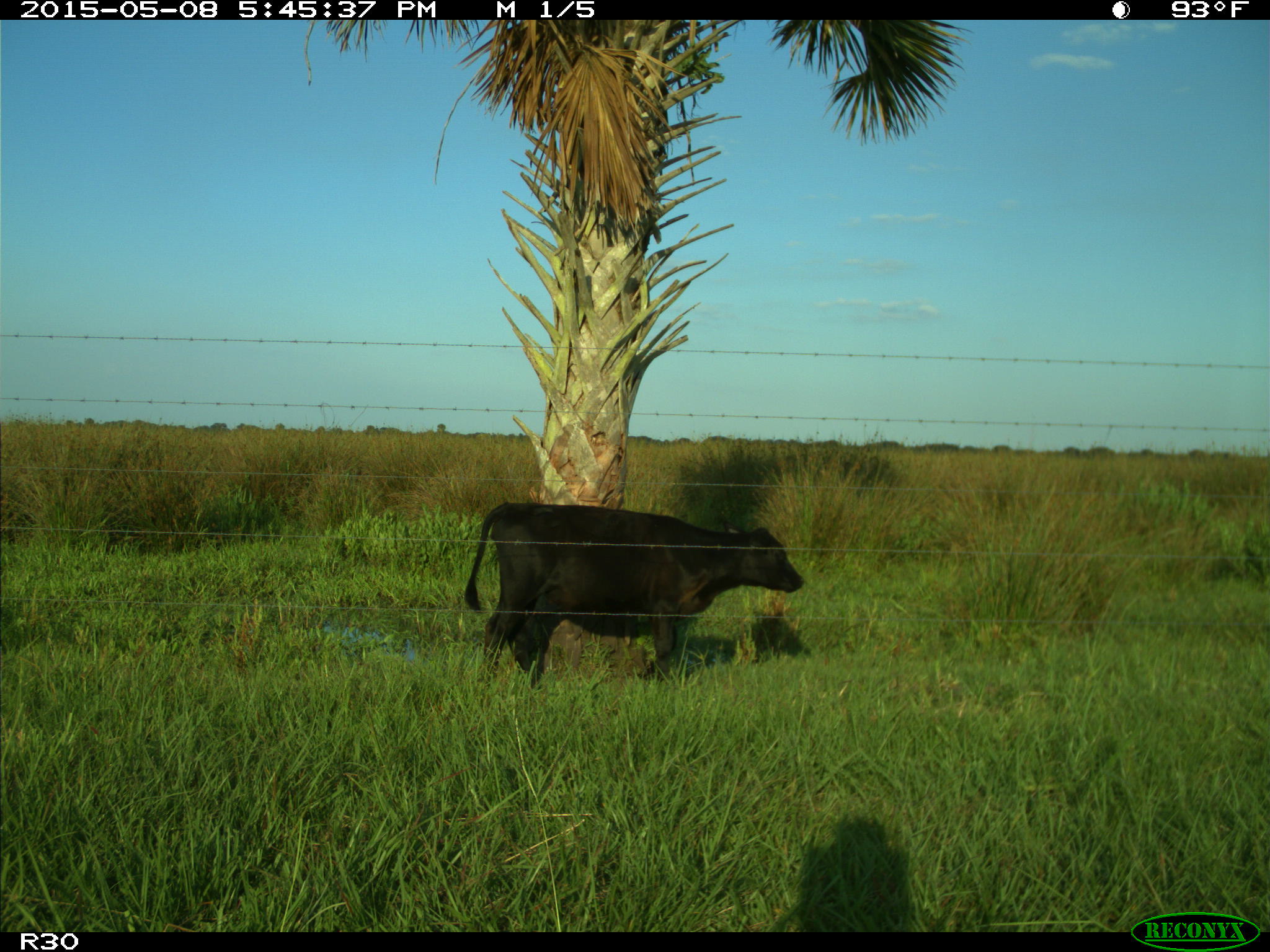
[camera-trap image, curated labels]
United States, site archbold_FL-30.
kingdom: Animalia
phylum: Chordata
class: Mammalia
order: Artiodactyla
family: Bovidae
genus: Bos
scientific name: Bos taurus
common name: domestic cow